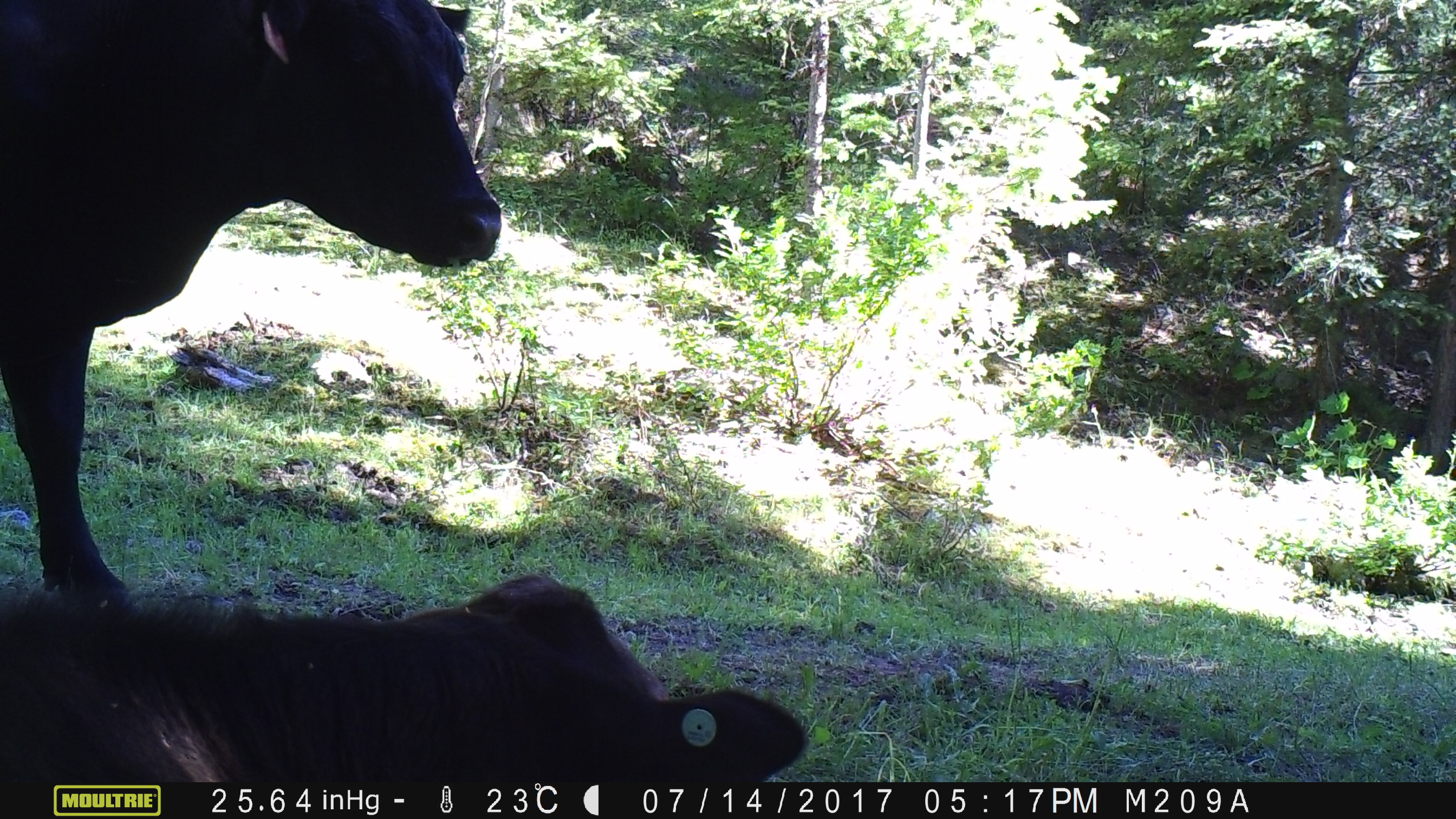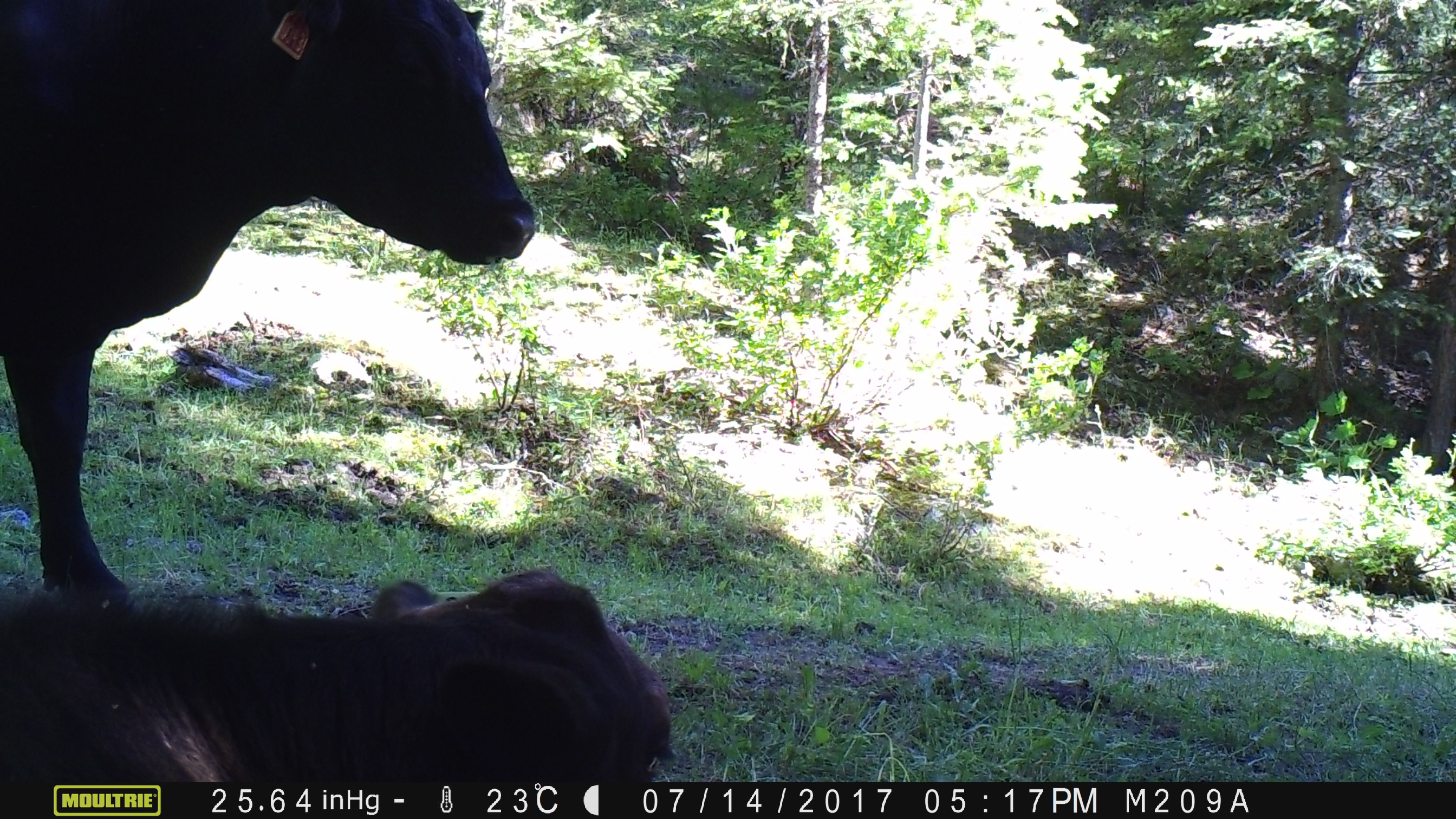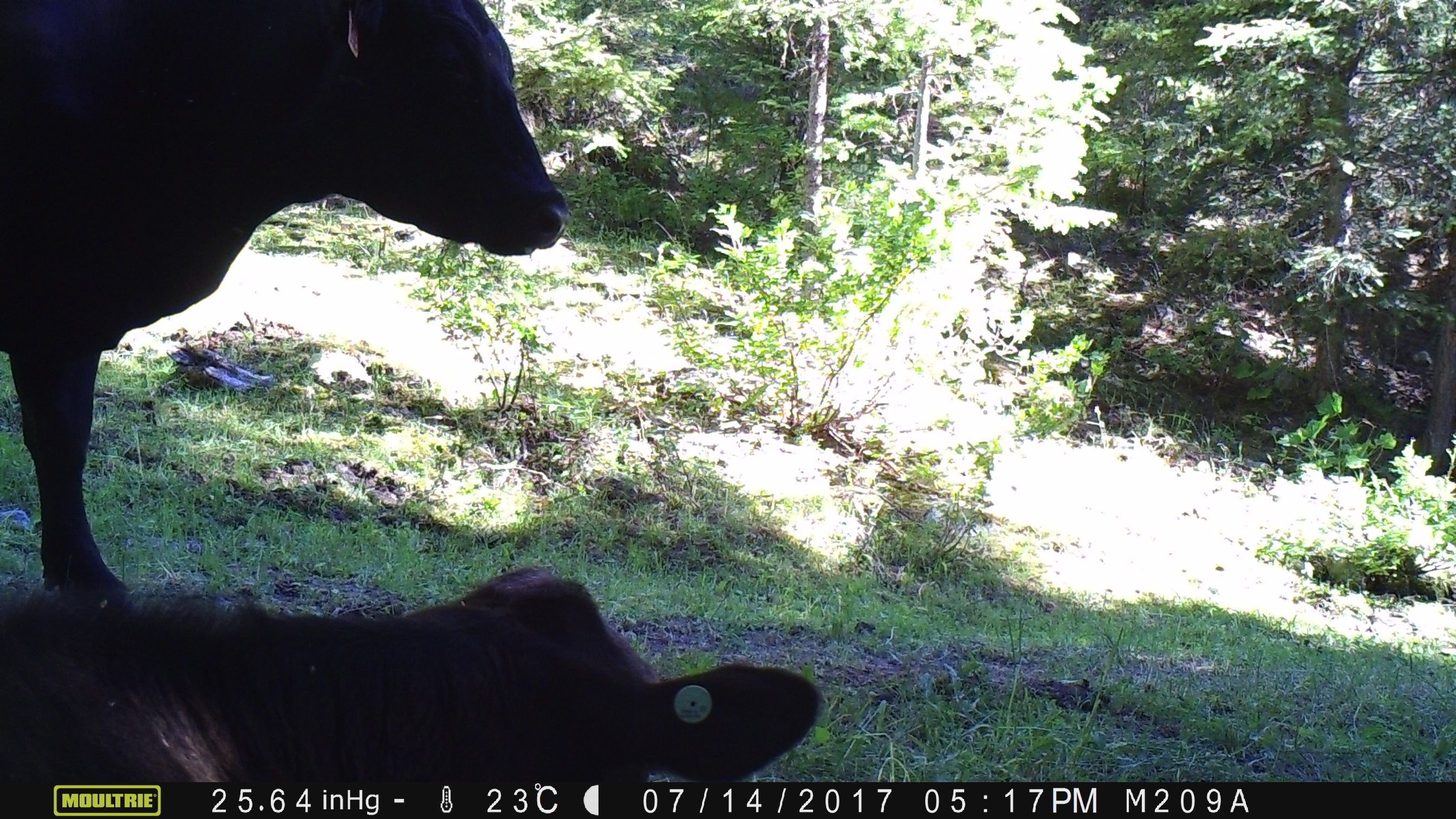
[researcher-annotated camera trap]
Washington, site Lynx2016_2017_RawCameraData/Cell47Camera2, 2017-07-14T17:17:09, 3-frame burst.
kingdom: Animalia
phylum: Chordata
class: Mammalia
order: Artiodactyla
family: Bovidae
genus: Bos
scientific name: Bos taurus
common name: domestic cattle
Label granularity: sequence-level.